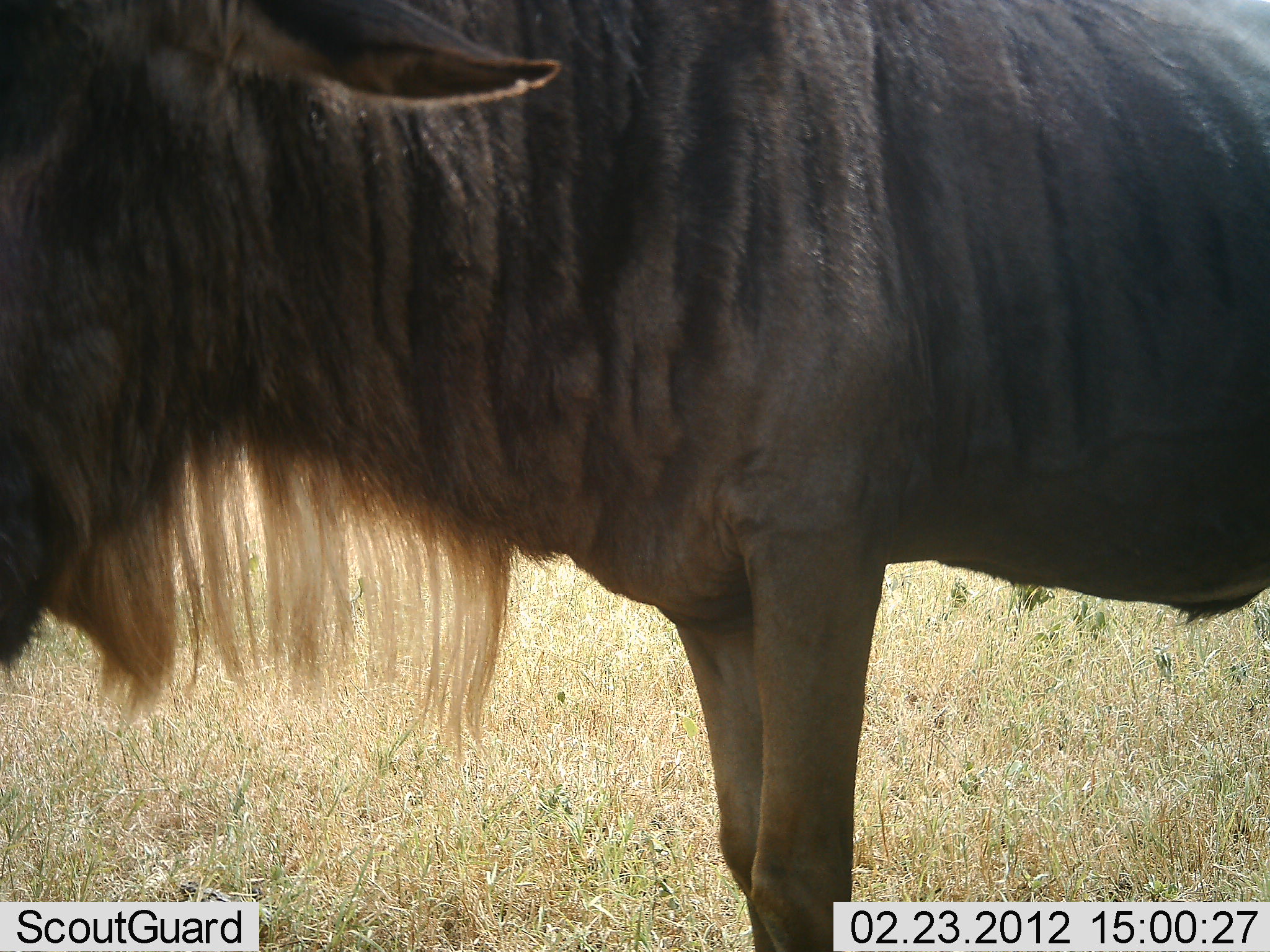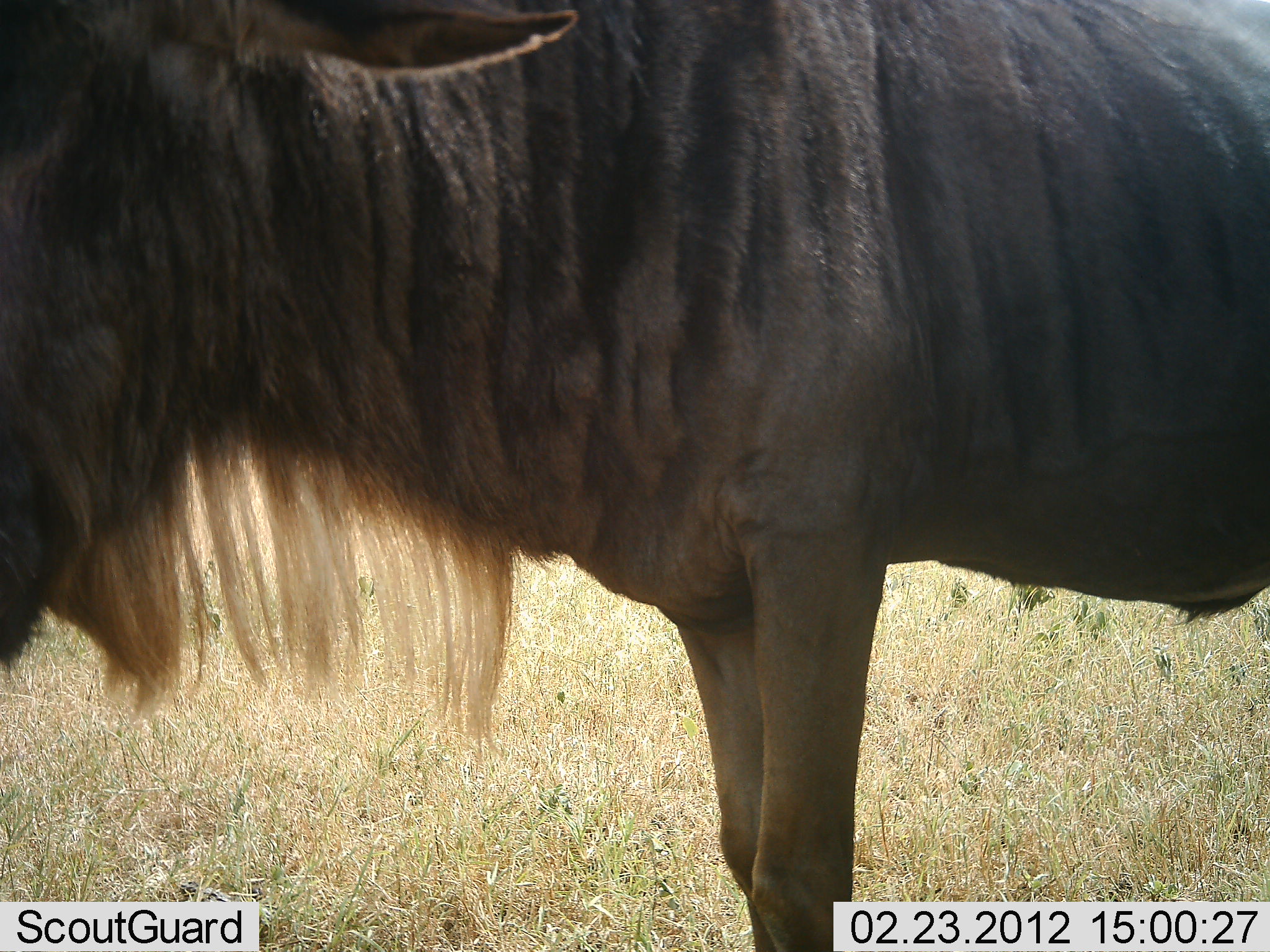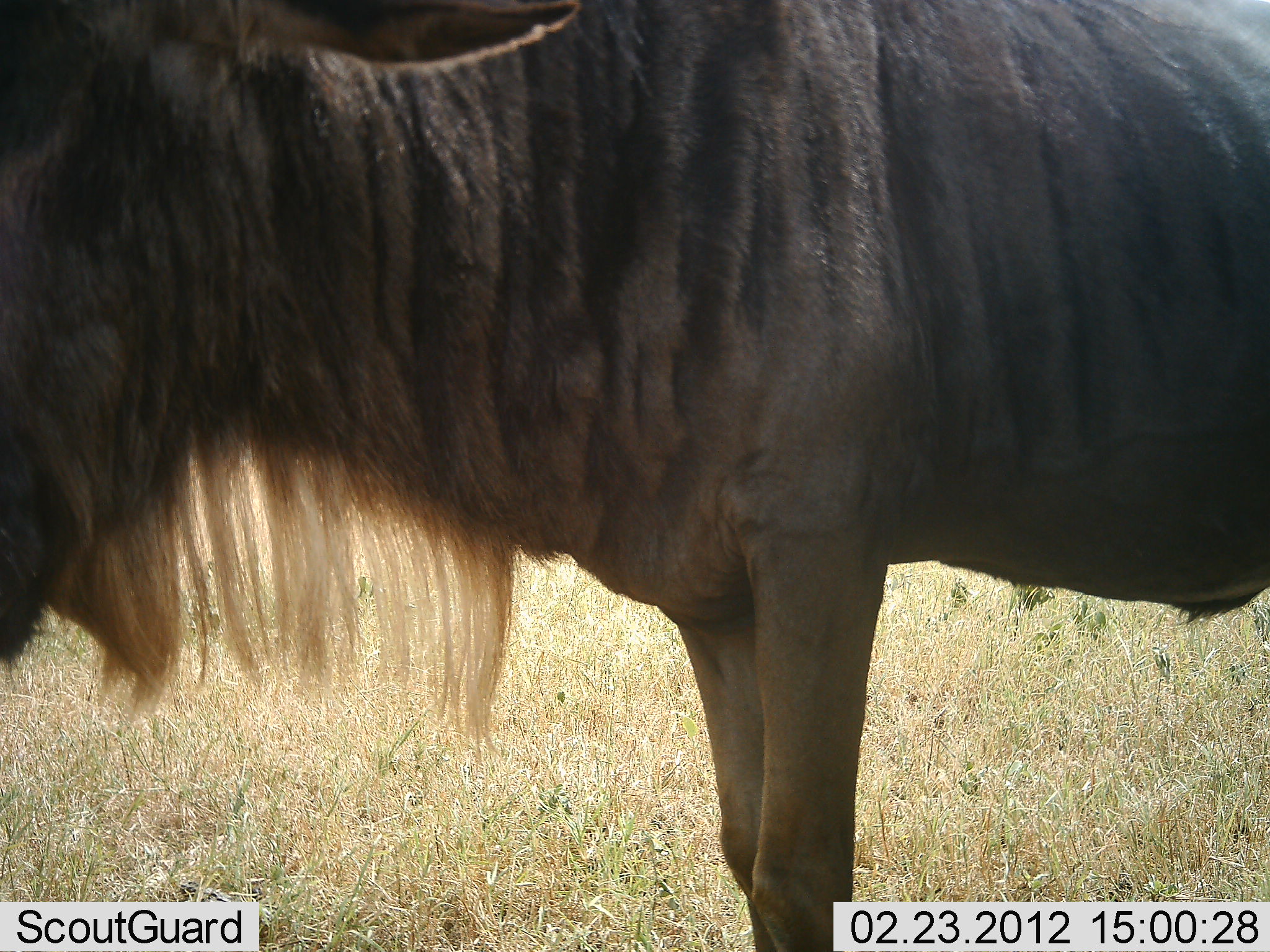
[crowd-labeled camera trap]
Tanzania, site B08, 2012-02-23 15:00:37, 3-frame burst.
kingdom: Animalia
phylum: Chordata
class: Mammalia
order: Artiodactyla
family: Bovidae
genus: Connochaetes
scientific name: Connochaetes taurinus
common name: blue wildebeest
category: wildebeest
Wildebeest (blue wildebeest) (Connochaetes taurinus), count 1. Behavior (volunteer vote fractions): standing 100%, resting 4%, moving 0%, interacting 0%. Young present (vote fraction): 0%. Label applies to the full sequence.